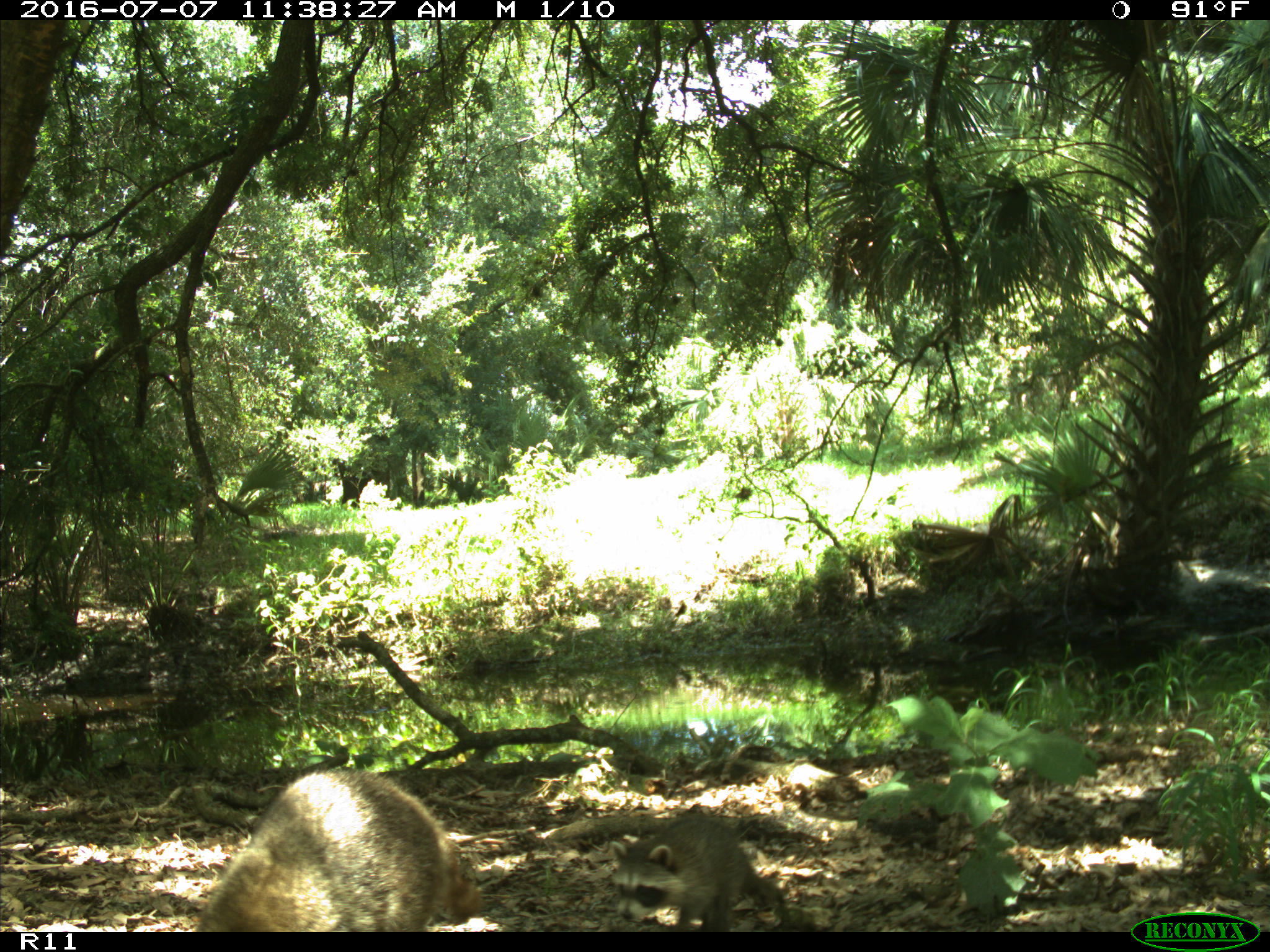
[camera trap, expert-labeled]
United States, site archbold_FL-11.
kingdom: Animalia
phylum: Chordata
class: Mammalia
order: Carnivora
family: Procyonidae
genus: Procyon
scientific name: Procyon lotor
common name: common raccoon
Procyon lotor (common raccoon).